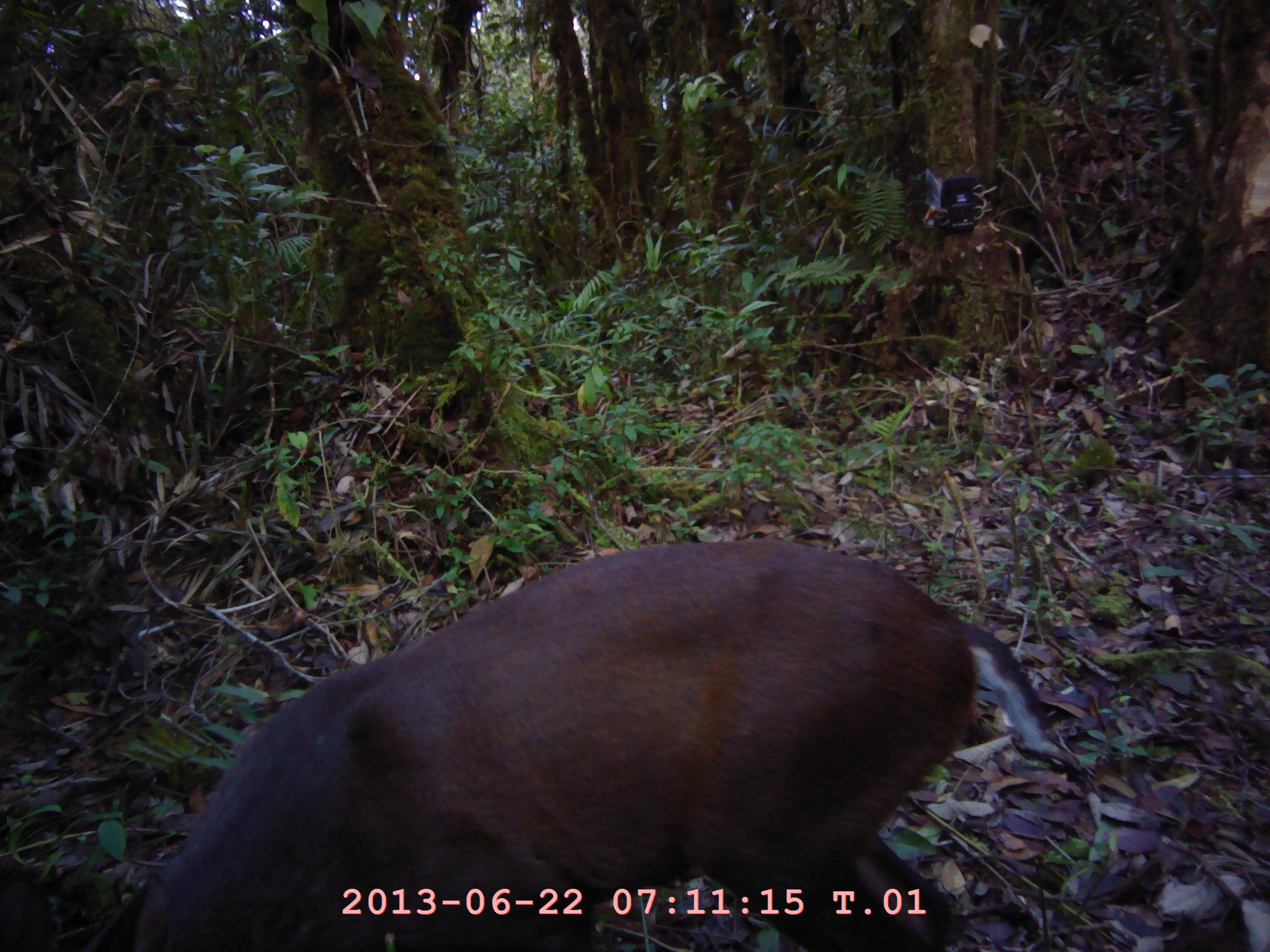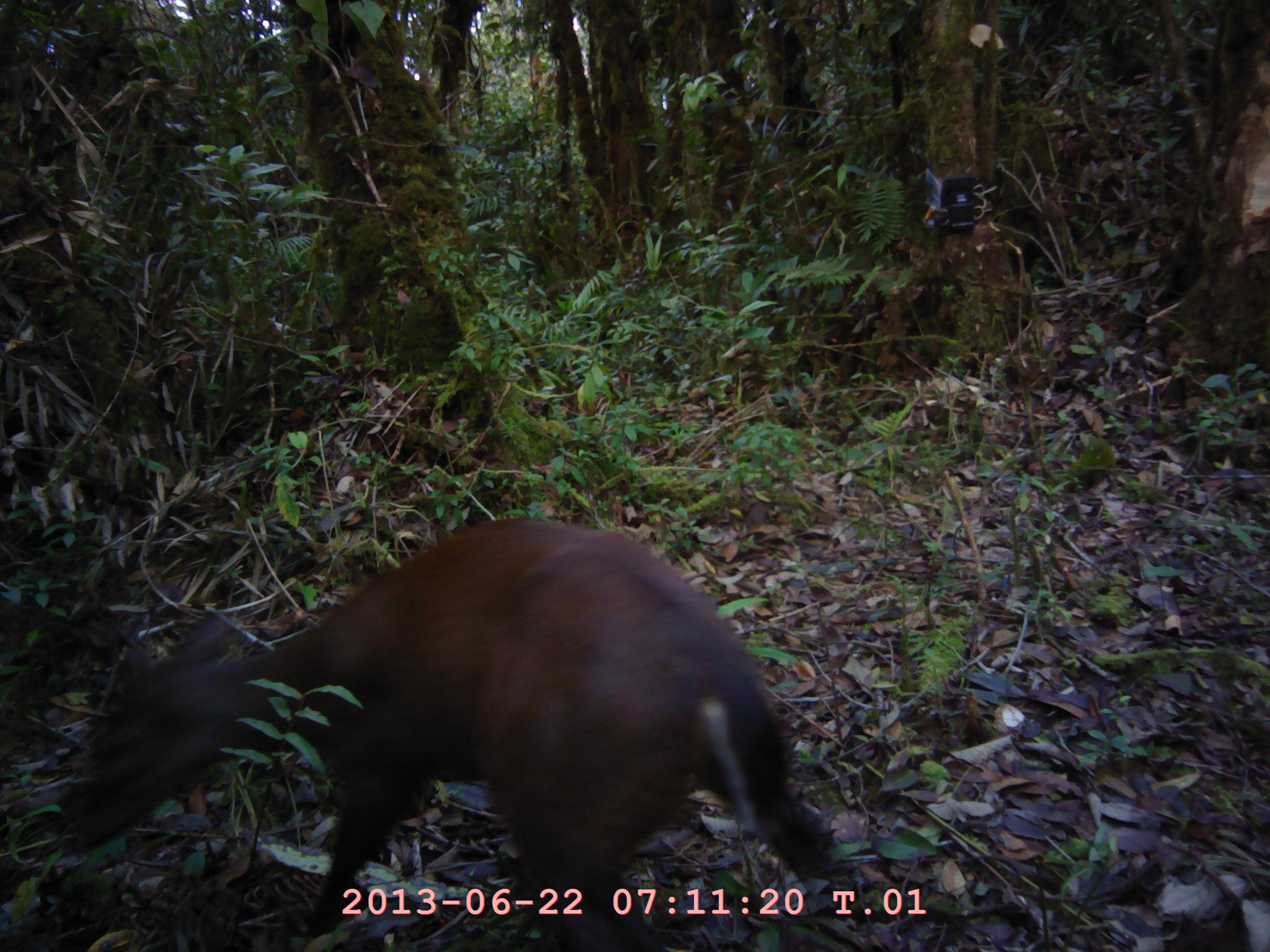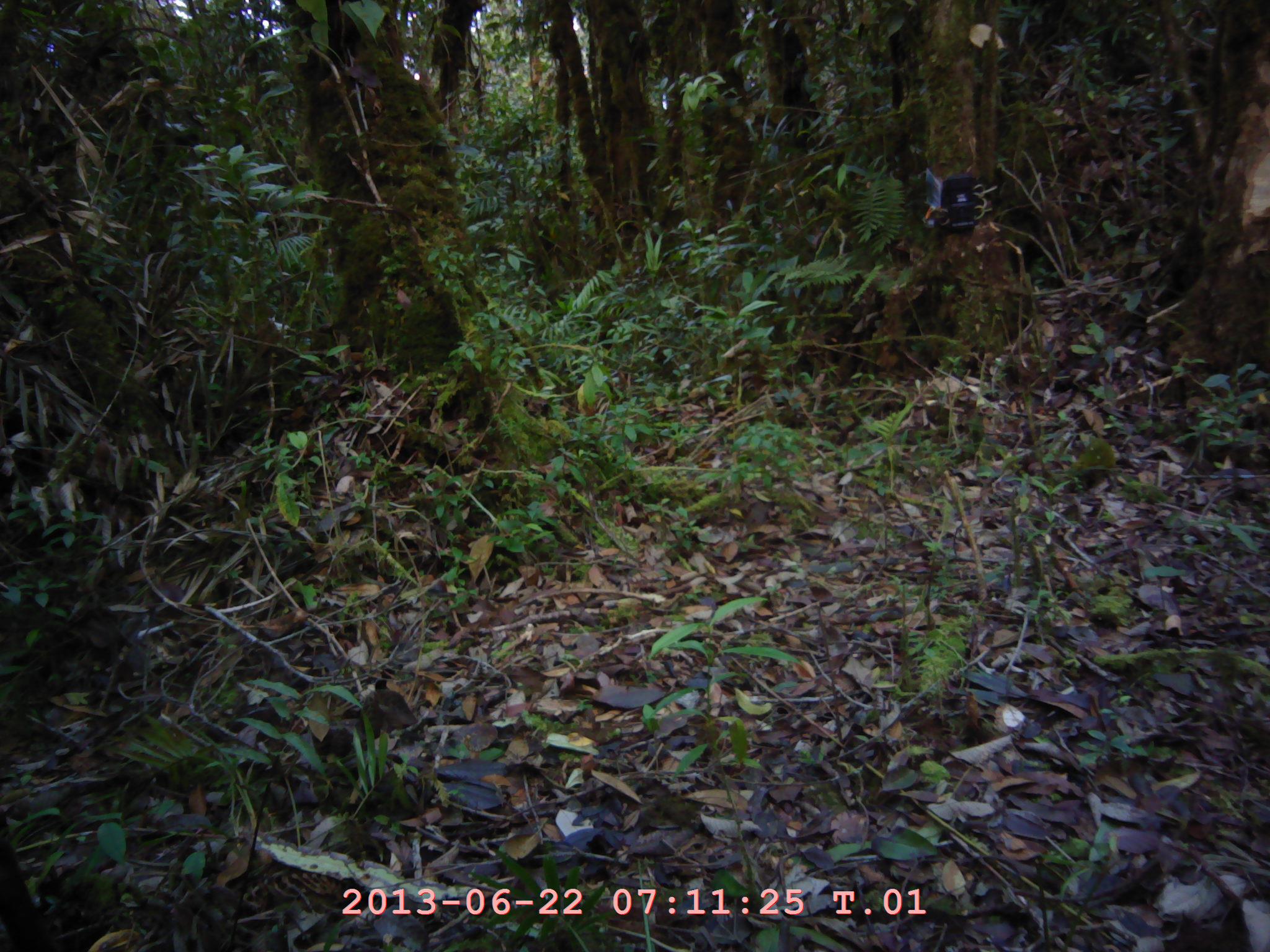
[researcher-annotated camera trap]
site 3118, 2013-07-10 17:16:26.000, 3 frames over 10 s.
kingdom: Animalia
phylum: Chordata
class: Mammalia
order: Artiodactyla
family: Cervidae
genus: Muntiacus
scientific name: Muntiacus muntjak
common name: southern red muntjac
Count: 1.